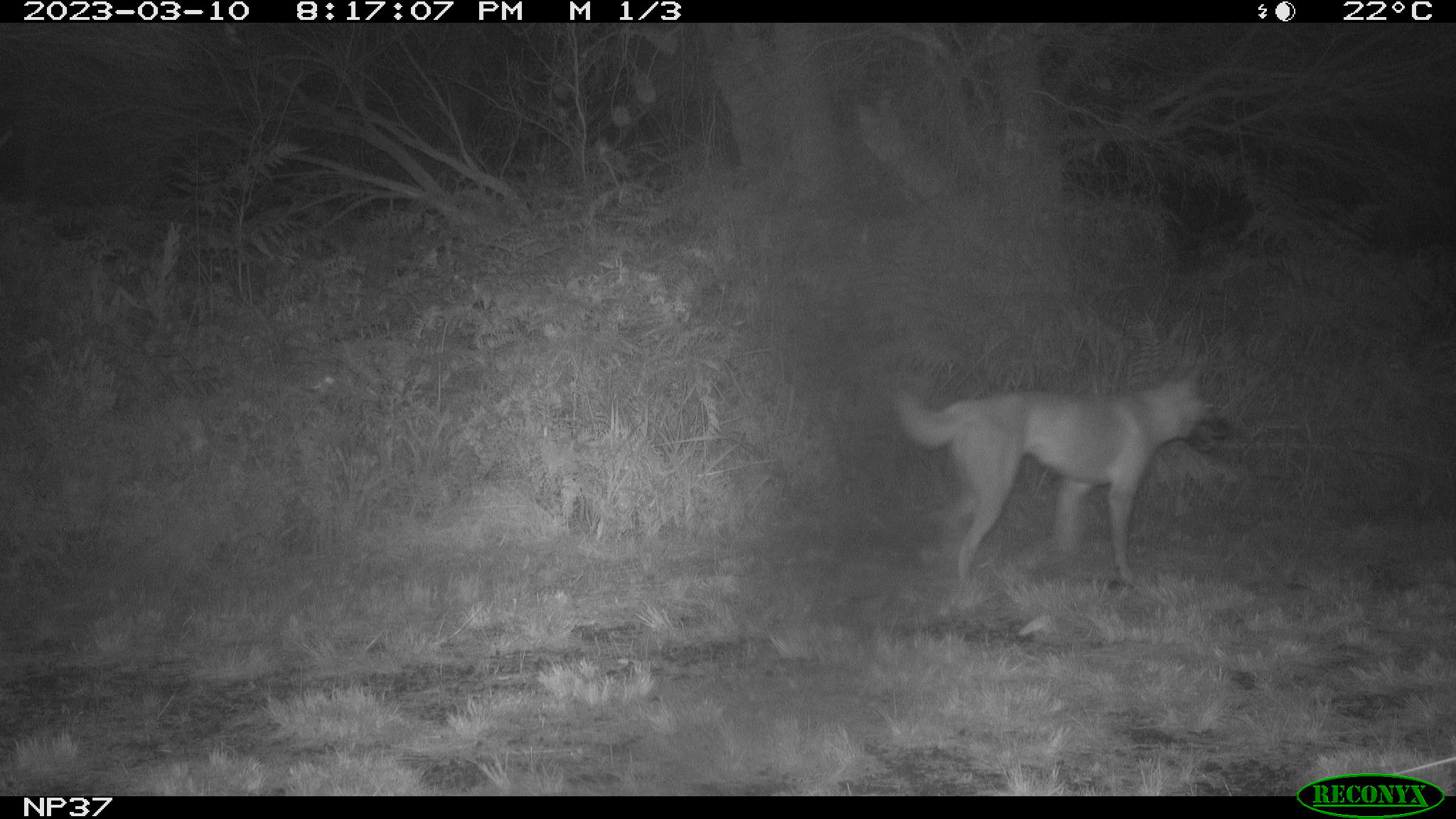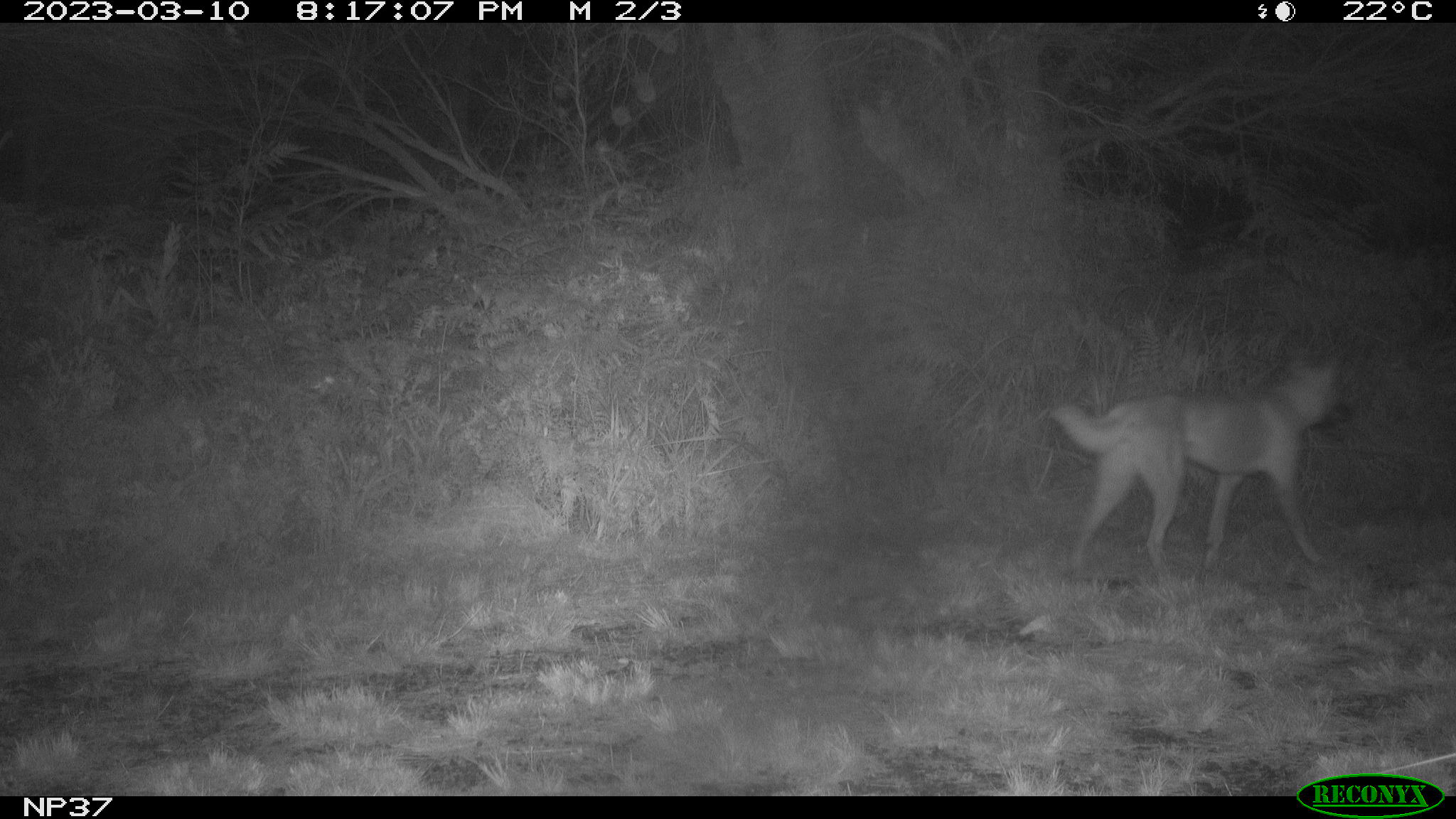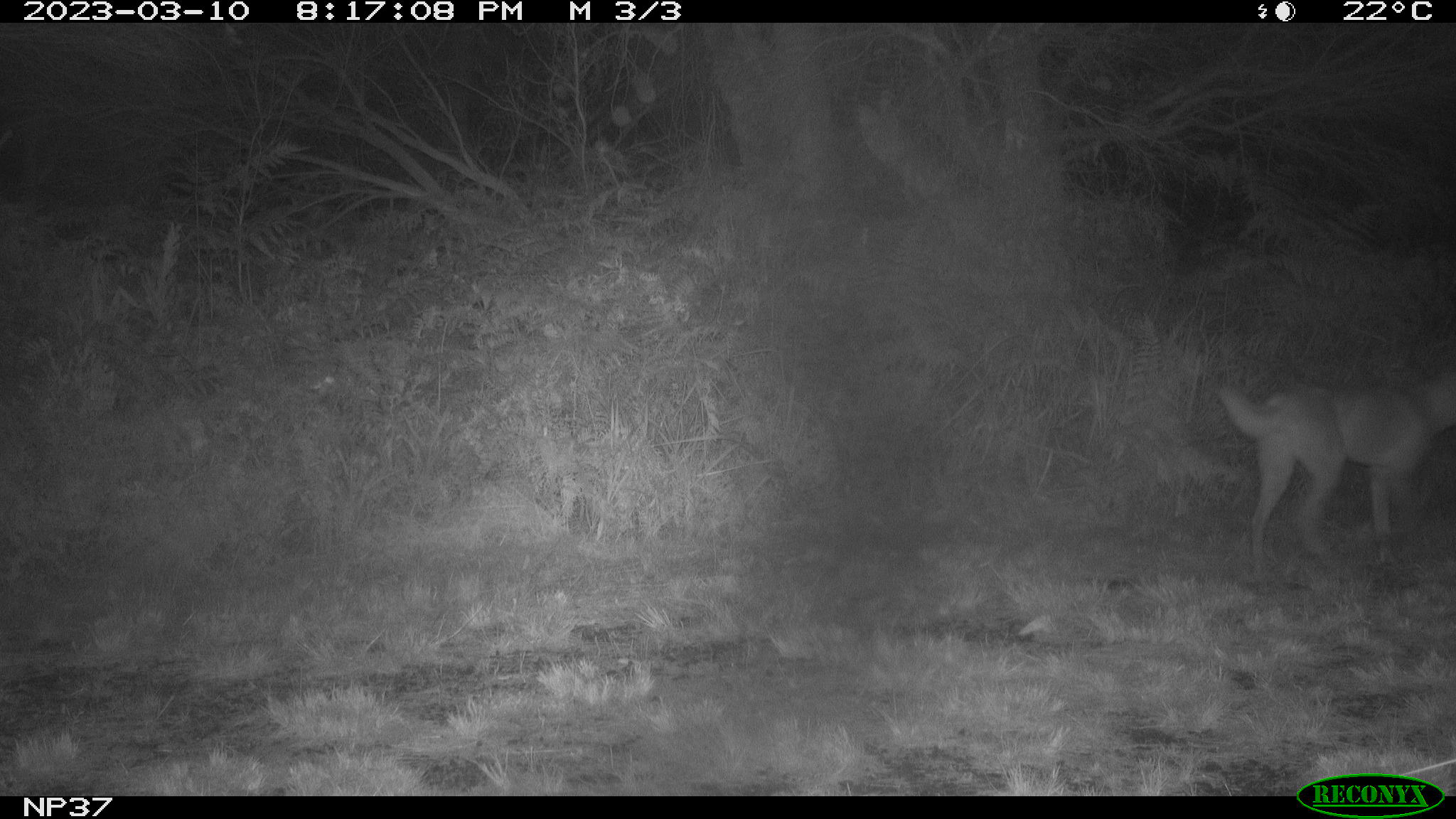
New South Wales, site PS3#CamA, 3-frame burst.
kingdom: Animalia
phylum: Chordata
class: Mammalia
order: Carnivora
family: Canidae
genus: Canis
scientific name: Canis familiaris dingo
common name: dingo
Dingo (Canis familiaris dingo).